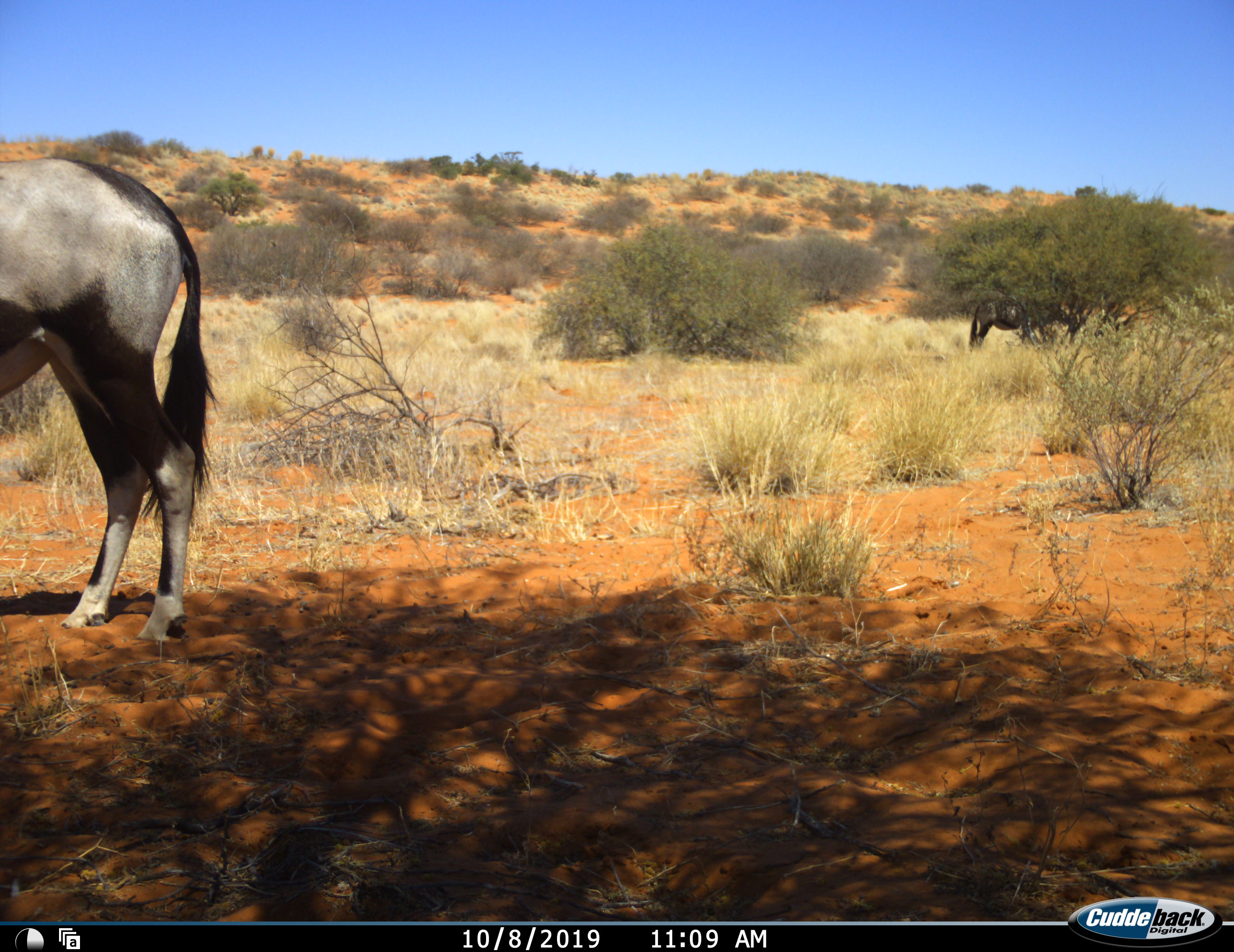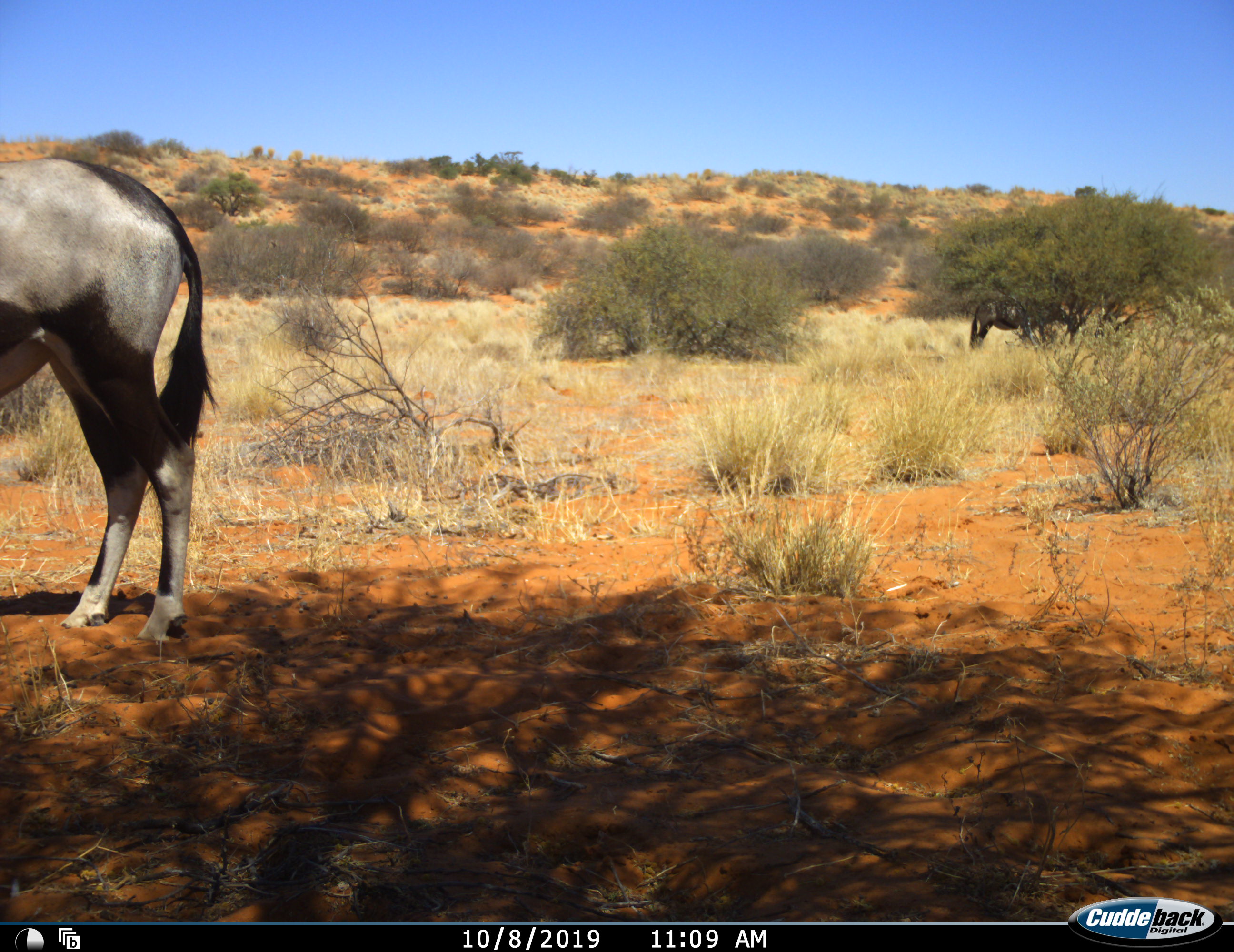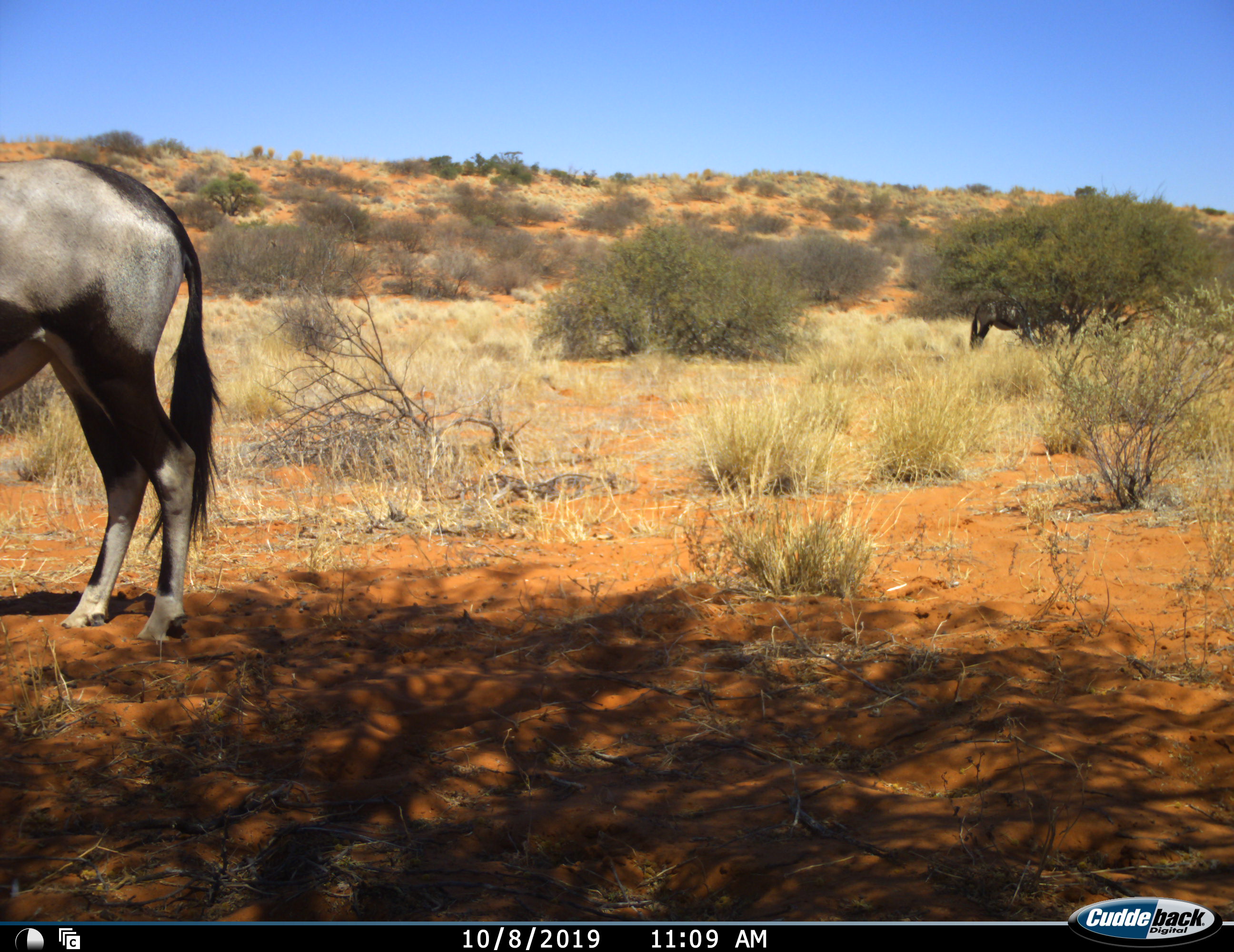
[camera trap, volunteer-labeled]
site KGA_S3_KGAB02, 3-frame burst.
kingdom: Animalia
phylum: Chordata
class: Mammalia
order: Artiodactyla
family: Bovidae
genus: Oryx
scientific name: Oryx gazella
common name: gemsbok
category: oryx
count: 1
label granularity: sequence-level